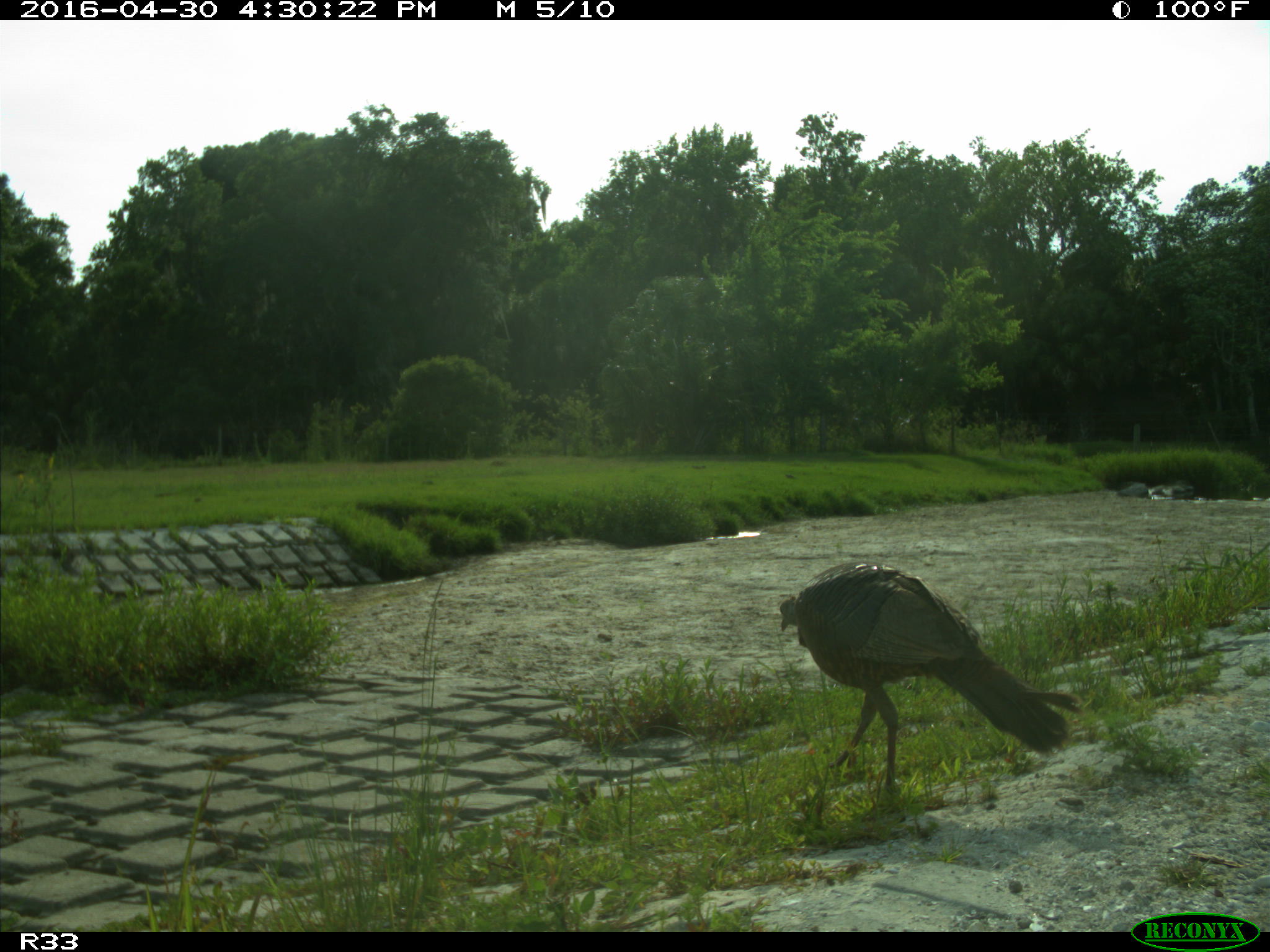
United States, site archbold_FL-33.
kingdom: Animalia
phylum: Chordata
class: Aves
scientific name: Aves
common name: birds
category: unidentified bird